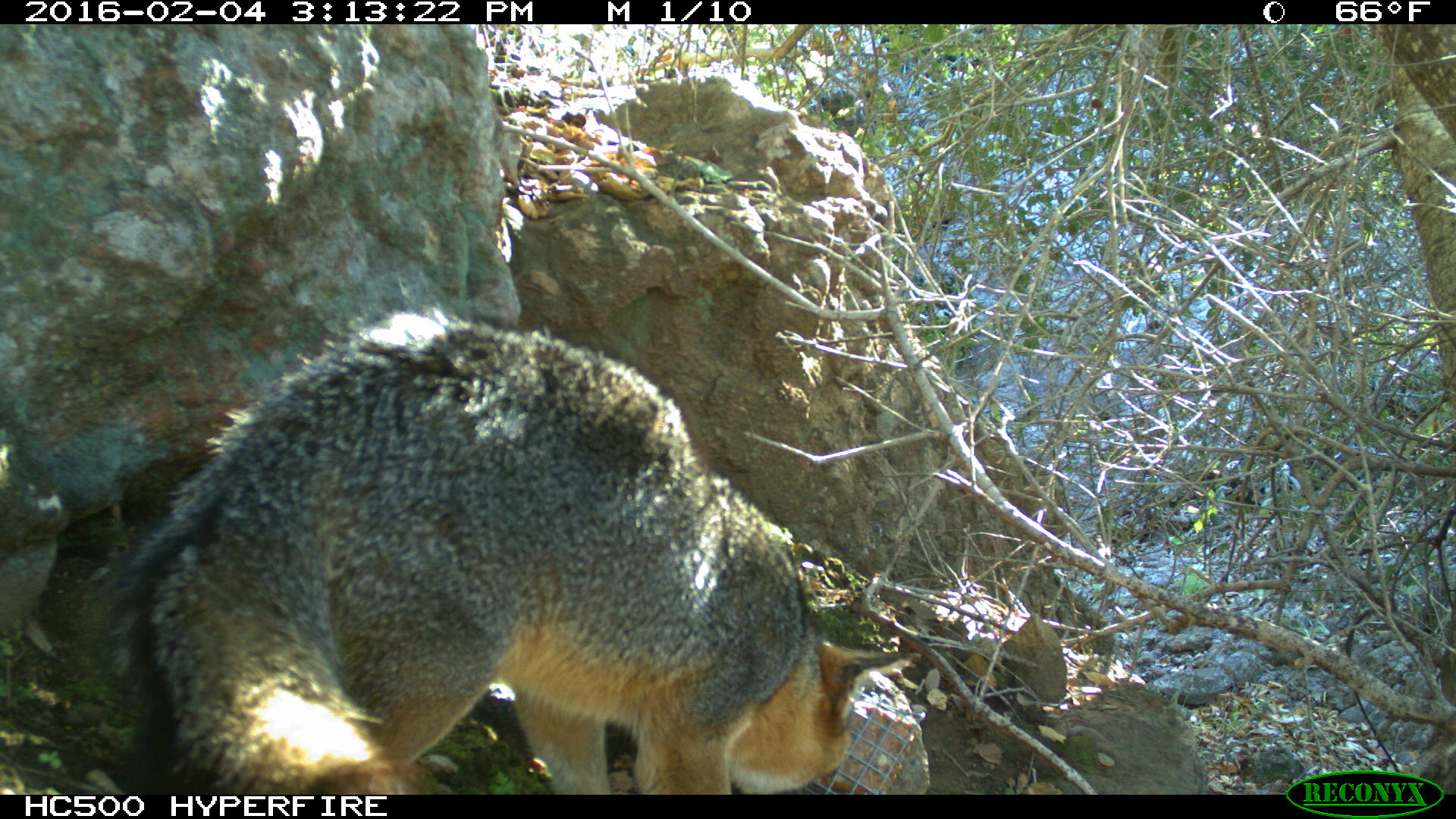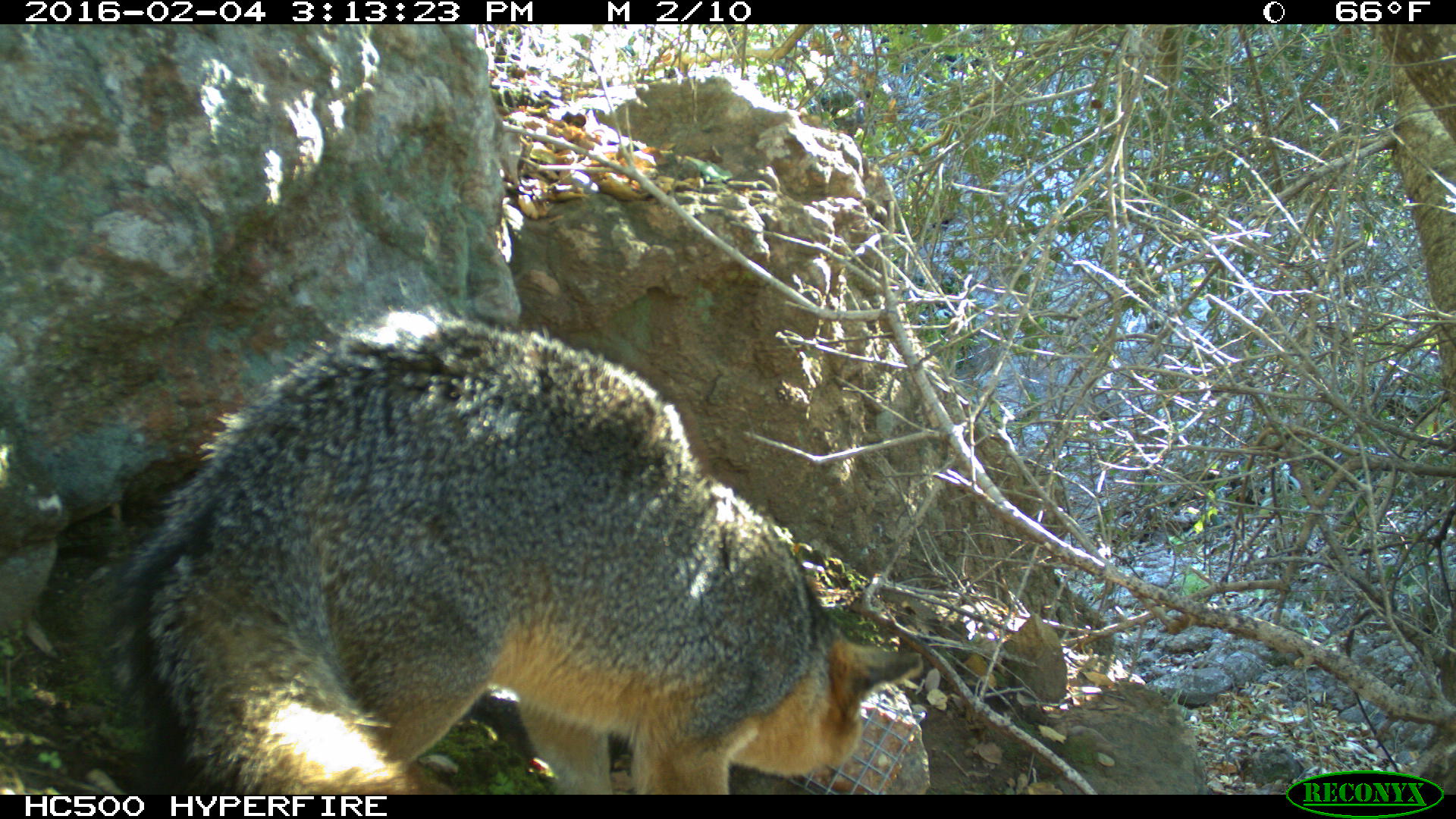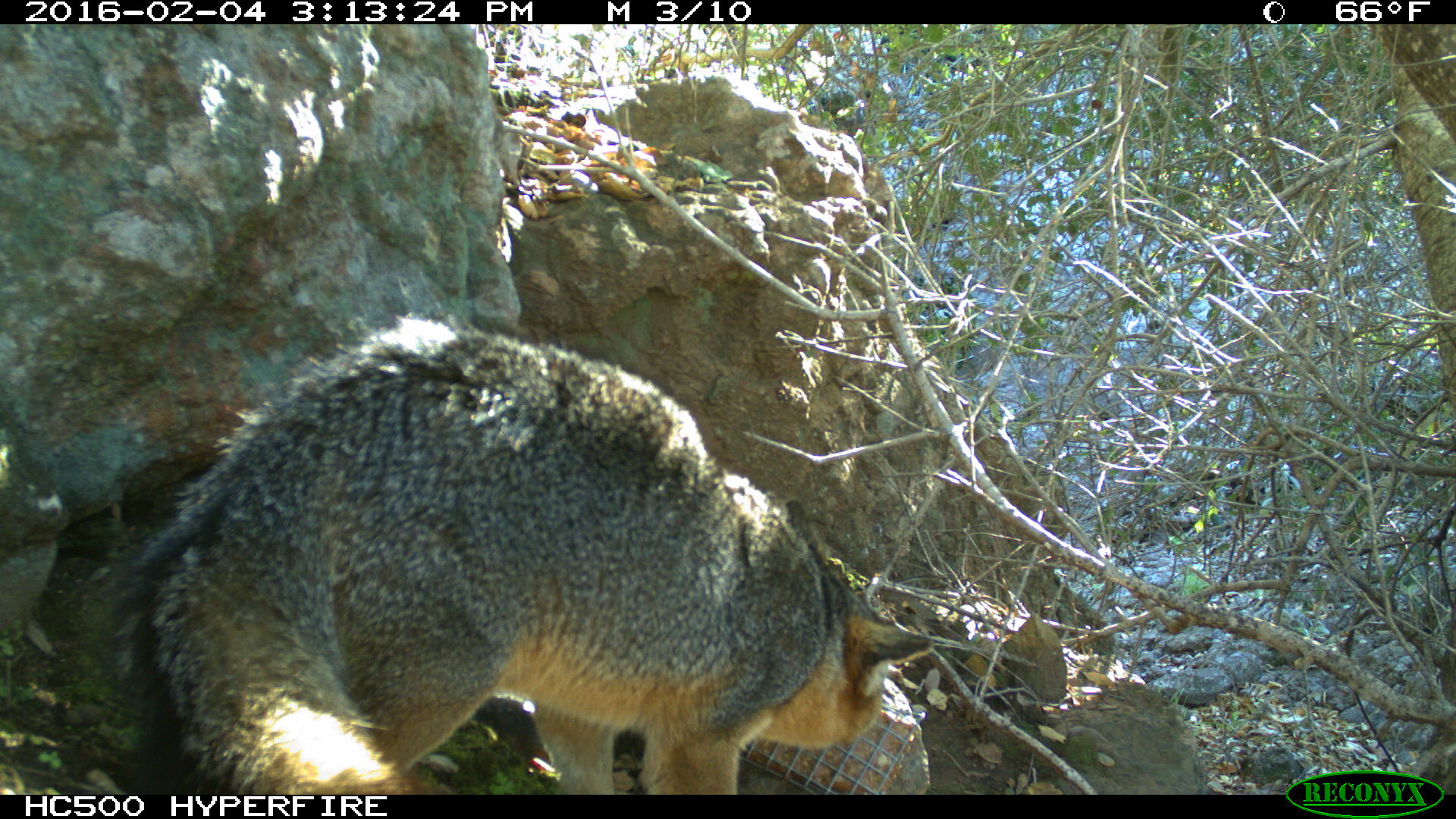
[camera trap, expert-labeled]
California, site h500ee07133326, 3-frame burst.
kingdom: Animalia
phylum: Chordata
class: Mammalia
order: Carnivora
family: Canidae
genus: Urocyon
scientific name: Urocyon littoralis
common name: island fox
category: fox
Fox (island fox) (Urocyon littoralis).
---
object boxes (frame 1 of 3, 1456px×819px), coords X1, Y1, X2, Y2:
fox: 115, 307, 907, 794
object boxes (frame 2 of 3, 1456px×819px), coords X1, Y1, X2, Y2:
fox: 107, 301, 922, 795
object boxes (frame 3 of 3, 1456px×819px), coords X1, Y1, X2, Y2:
fox: 113, 312, 937, 793